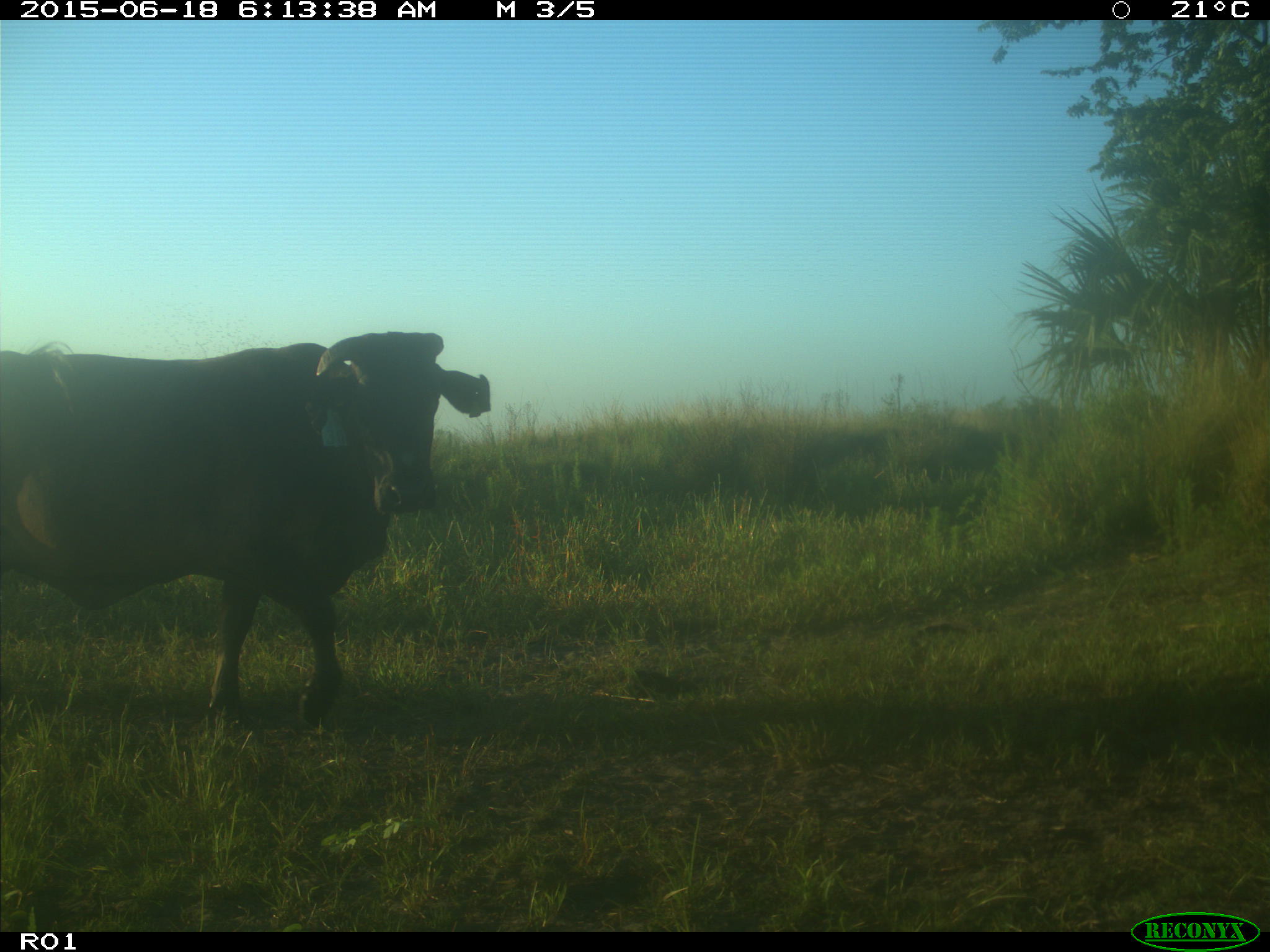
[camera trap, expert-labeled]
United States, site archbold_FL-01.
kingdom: Animalia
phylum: Chordata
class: Mammalia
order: Artiodactyla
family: Bovidae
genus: Bos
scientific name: Bos taurus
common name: domestic cow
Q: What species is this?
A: Bos taurus (domestic cow).